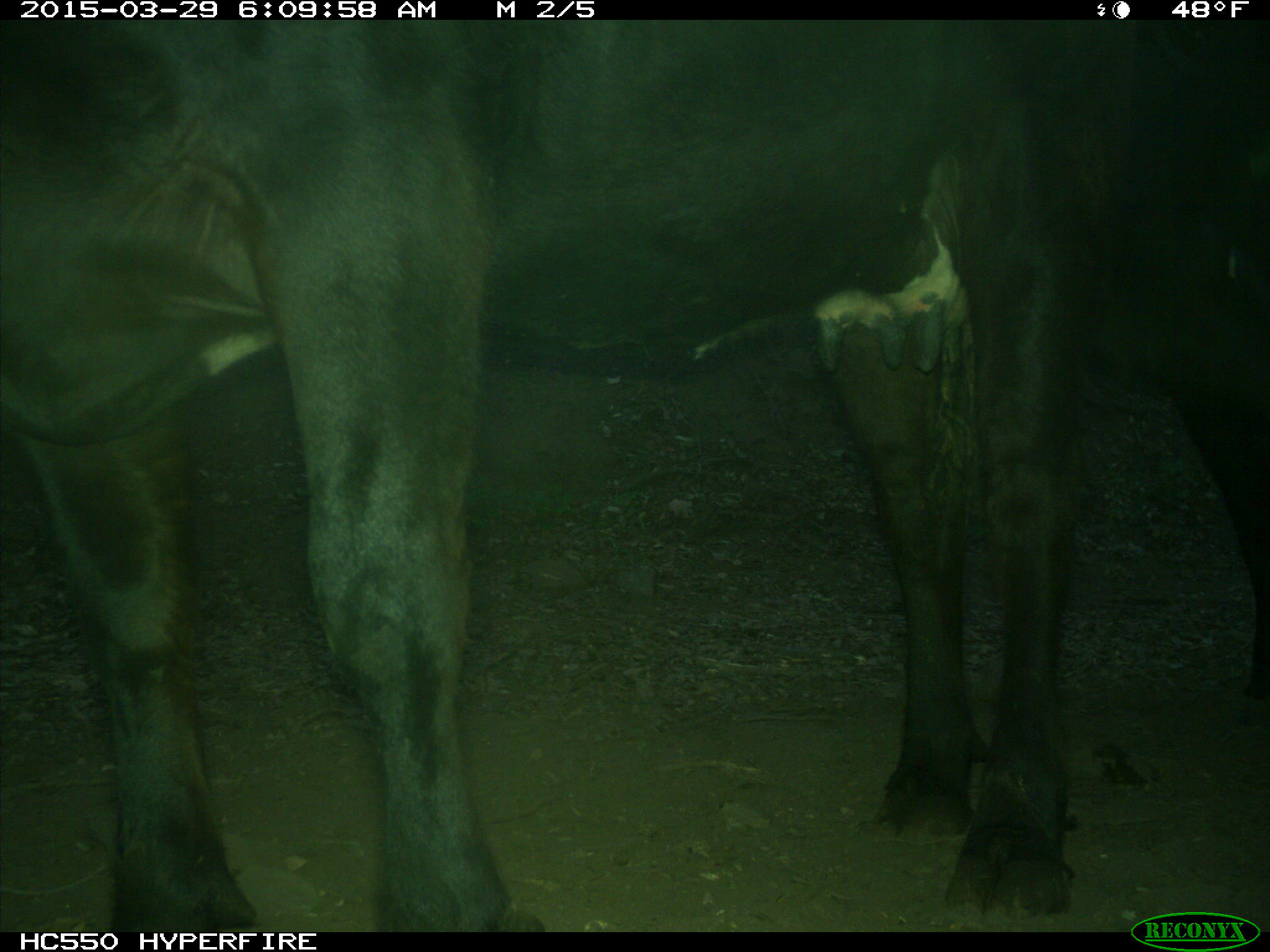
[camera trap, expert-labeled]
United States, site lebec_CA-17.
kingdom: Animalia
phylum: Chordata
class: Mammalia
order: Artiodactyla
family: Bovidae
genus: Bos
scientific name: Bos taurus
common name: domestic cow